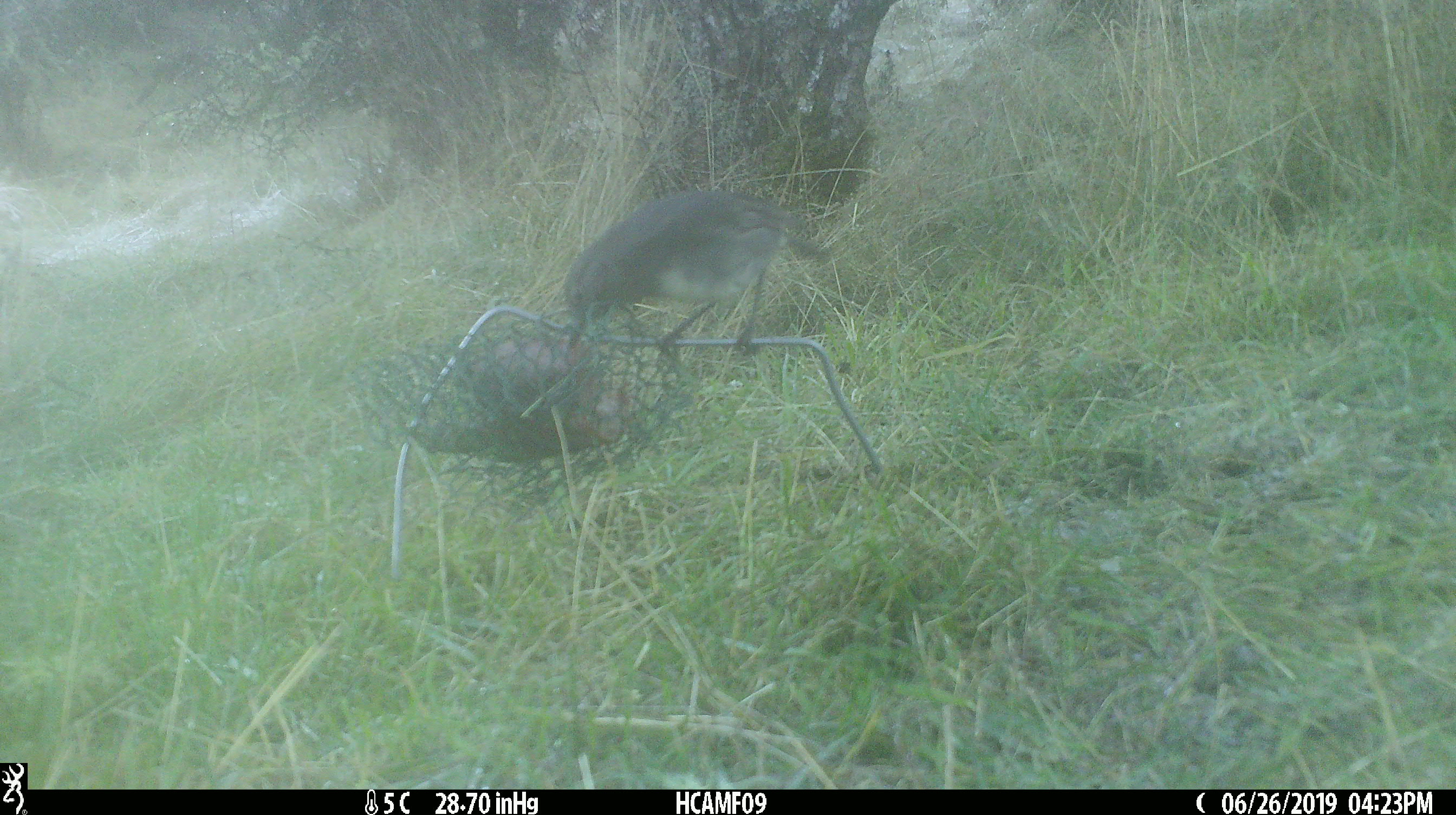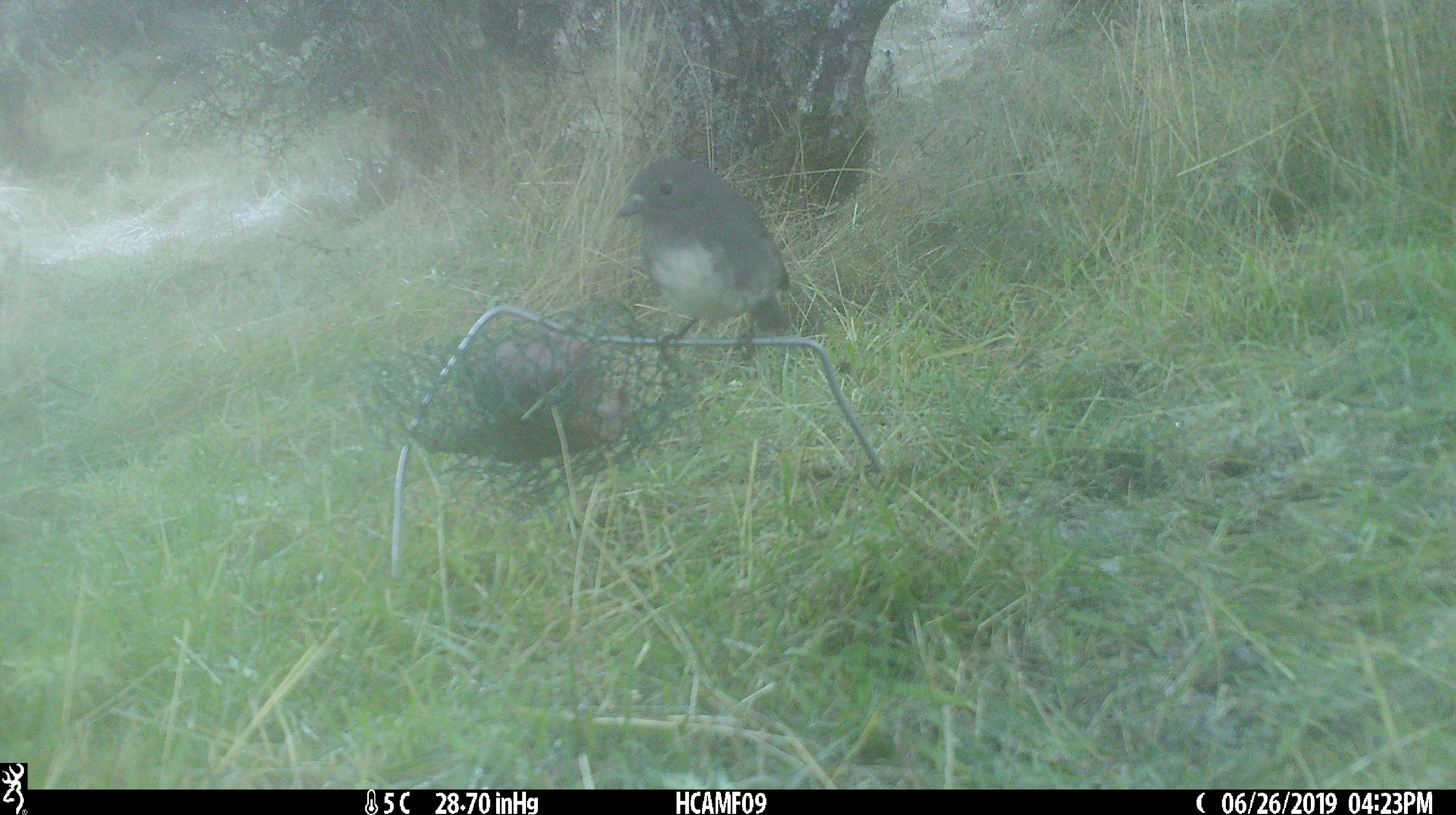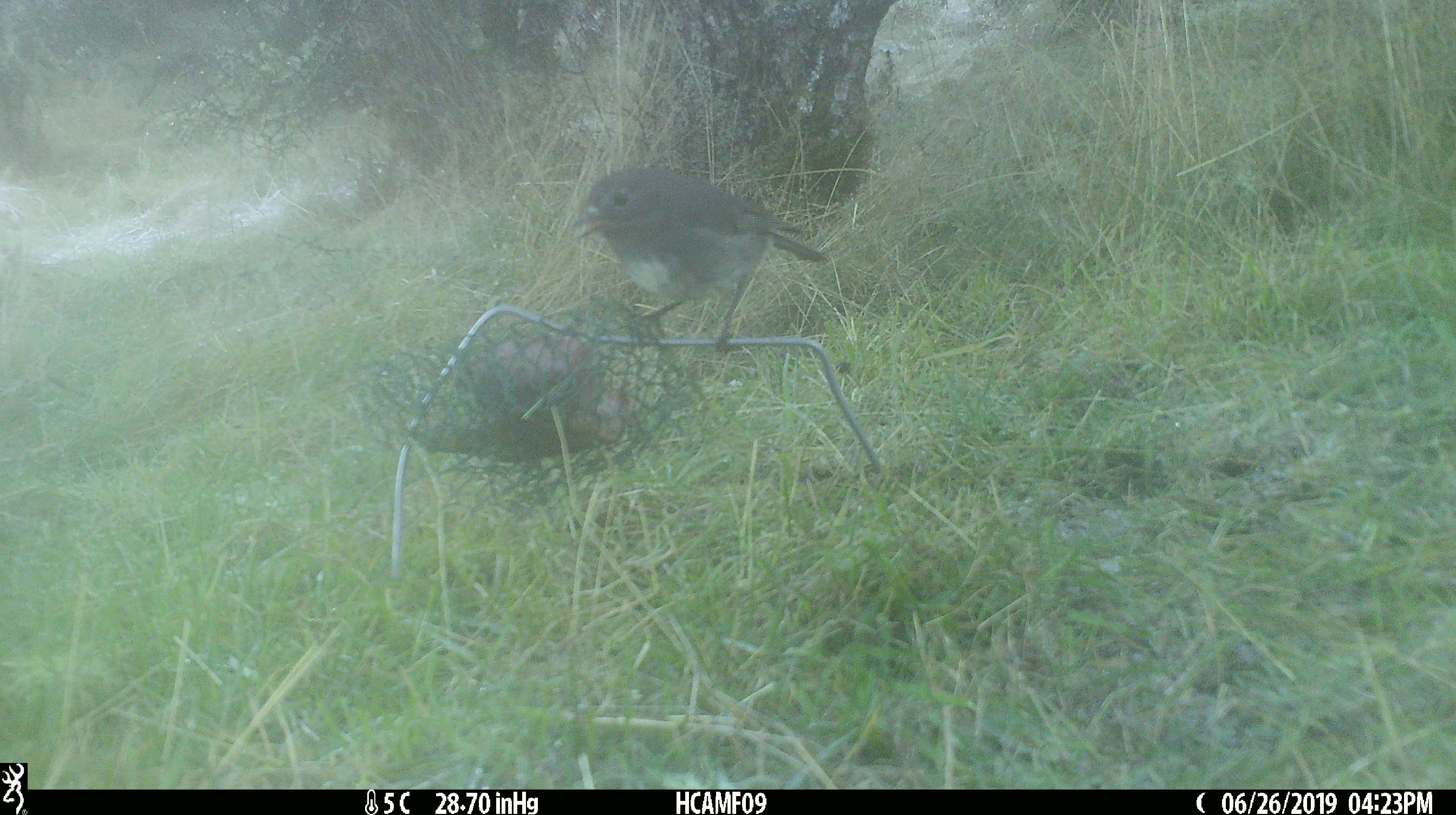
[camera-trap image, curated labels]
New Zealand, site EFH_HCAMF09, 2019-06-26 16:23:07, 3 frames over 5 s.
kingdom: Animalia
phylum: Chordata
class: Aves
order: Passeriformes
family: Petroicidae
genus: Petroica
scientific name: Petroica australis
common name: new zealand robin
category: robin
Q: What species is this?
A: Robin (new zealand robin) (Petroica australis).